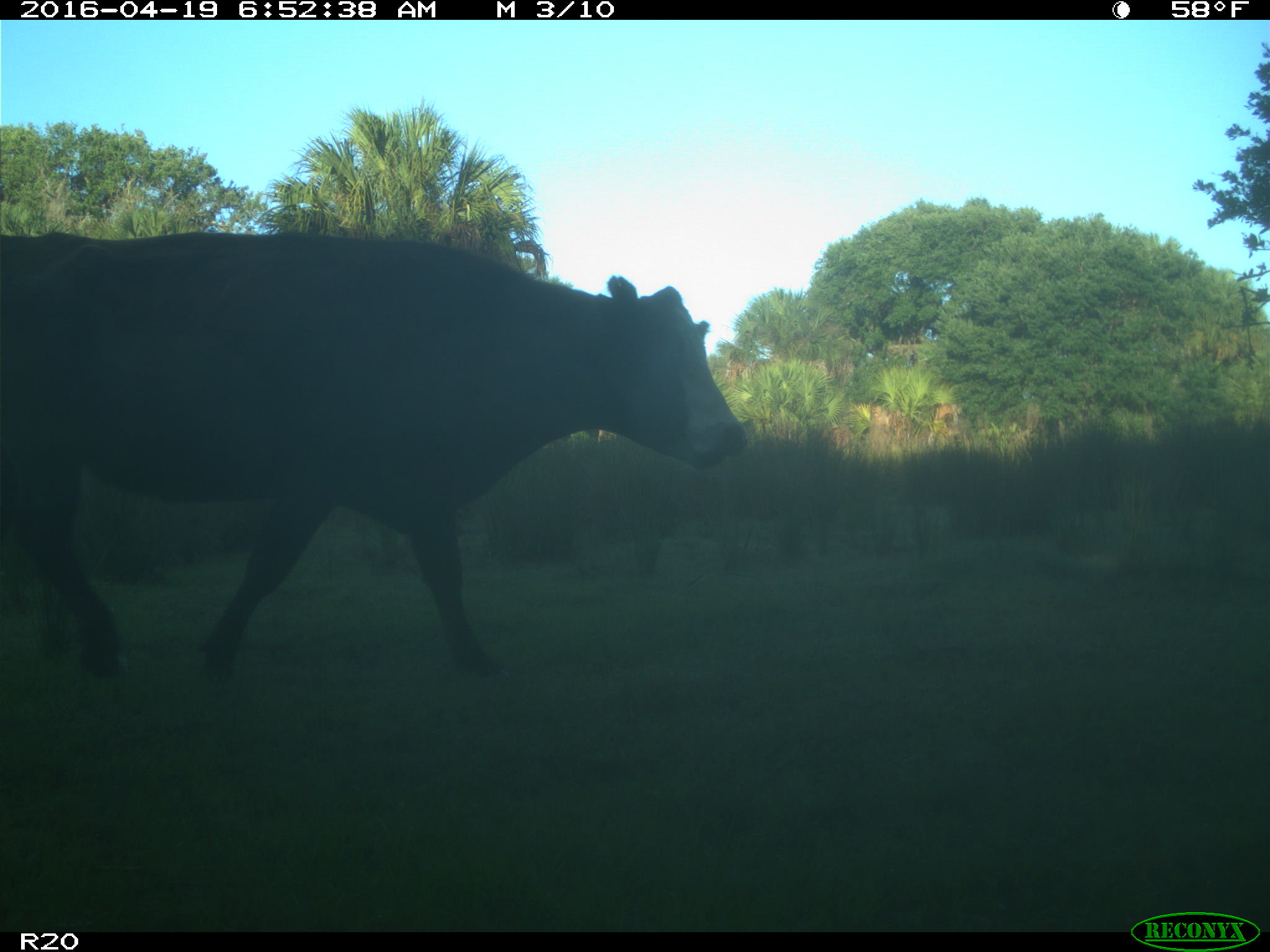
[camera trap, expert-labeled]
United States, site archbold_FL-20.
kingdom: Animalia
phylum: Chordata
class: Mammalia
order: Artiodactyla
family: Bovidae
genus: Bos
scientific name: Bos taurus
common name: domestic cow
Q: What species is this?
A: Bos taurus (domestic cow).